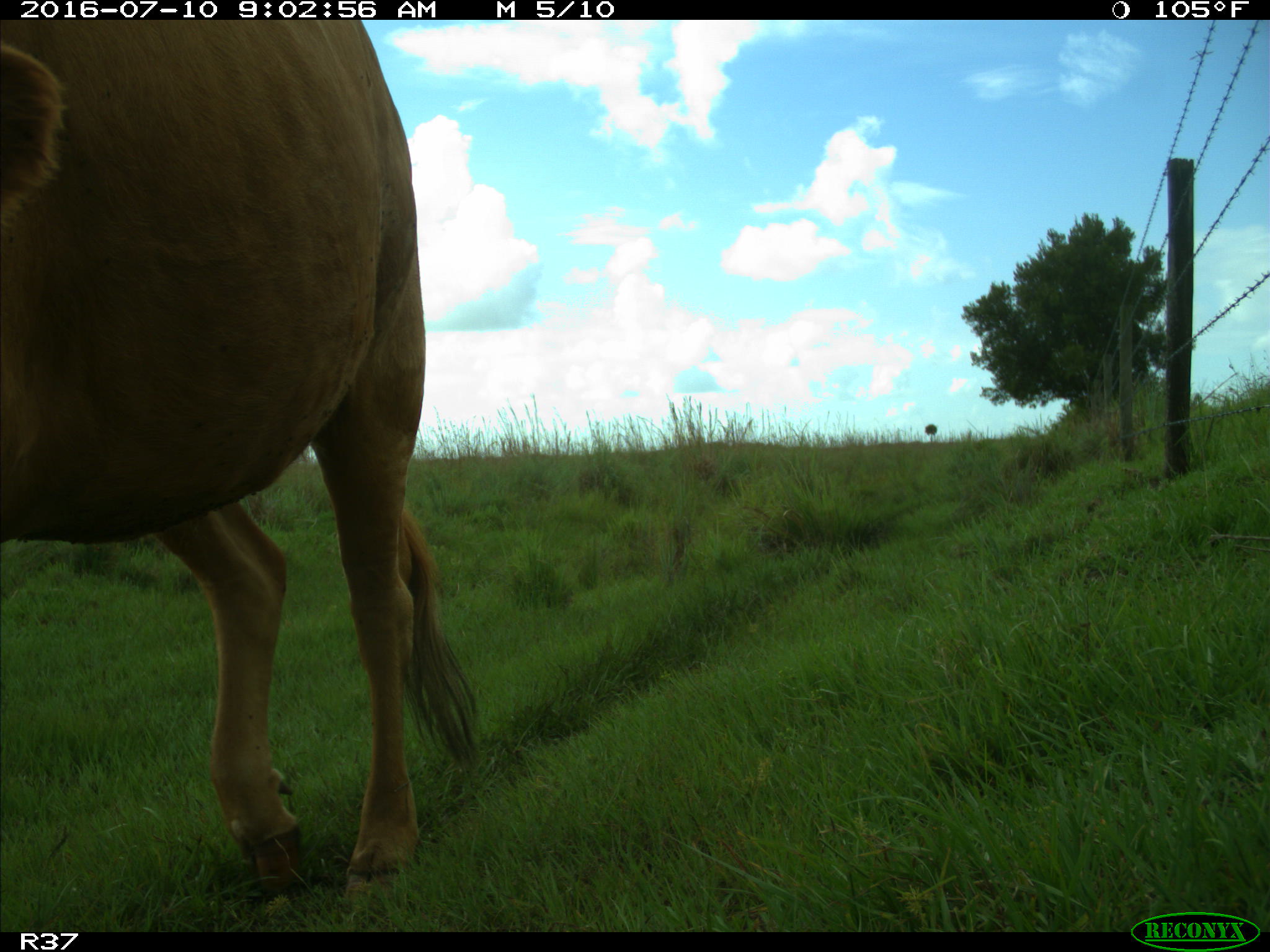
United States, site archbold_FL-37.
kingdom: Animalia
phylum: Chordata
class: Mammalia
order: Artiodactyla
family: Bovidae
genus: Bos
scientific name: Bos taurus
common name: domestic cow